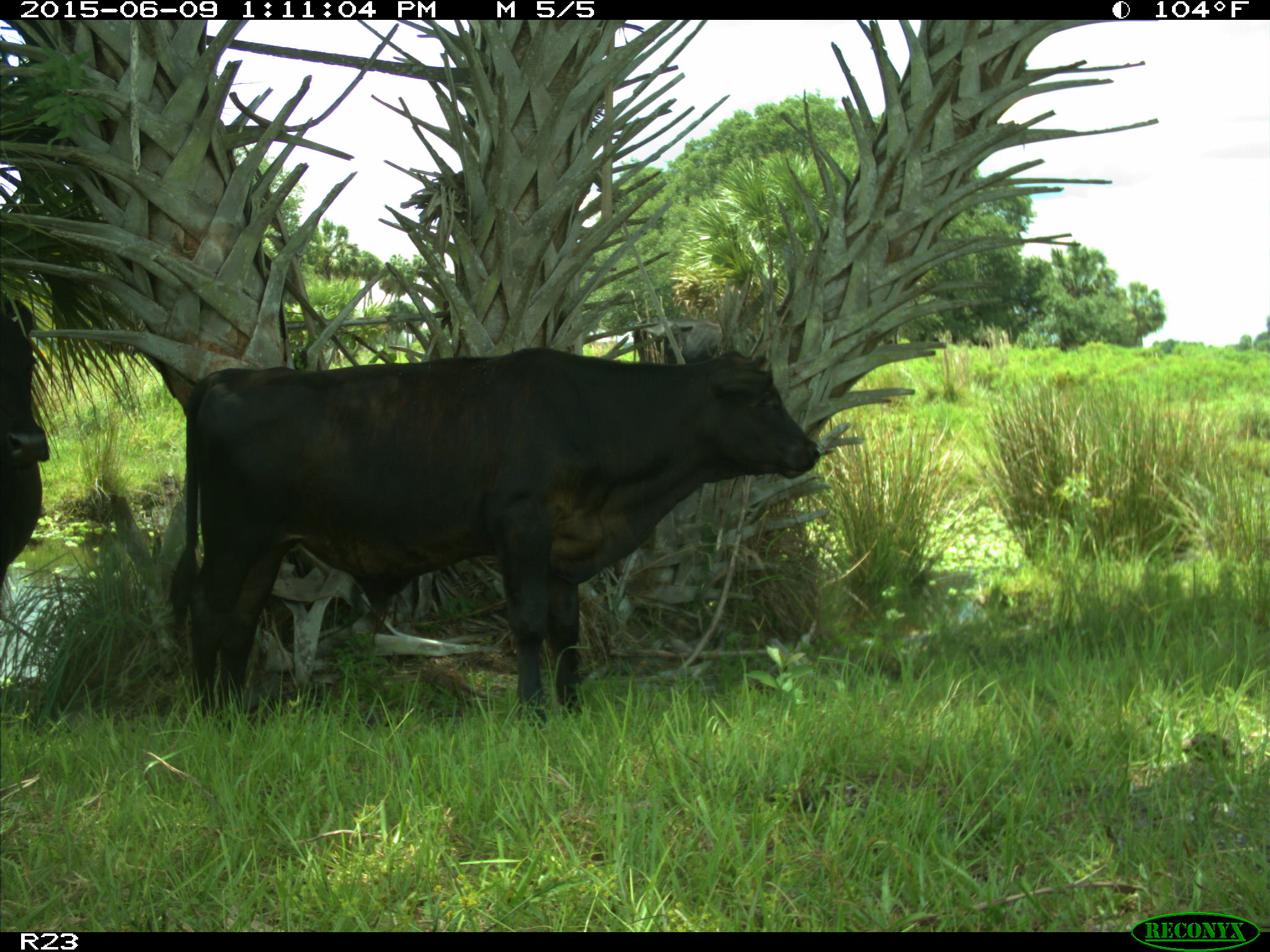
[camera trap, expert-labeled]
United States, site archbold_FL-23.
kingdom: Animalia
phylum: Chordata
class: Mammalia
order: Artiodactyla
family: Bovidae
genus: Bos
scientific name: Bos taurus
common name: domestic cow